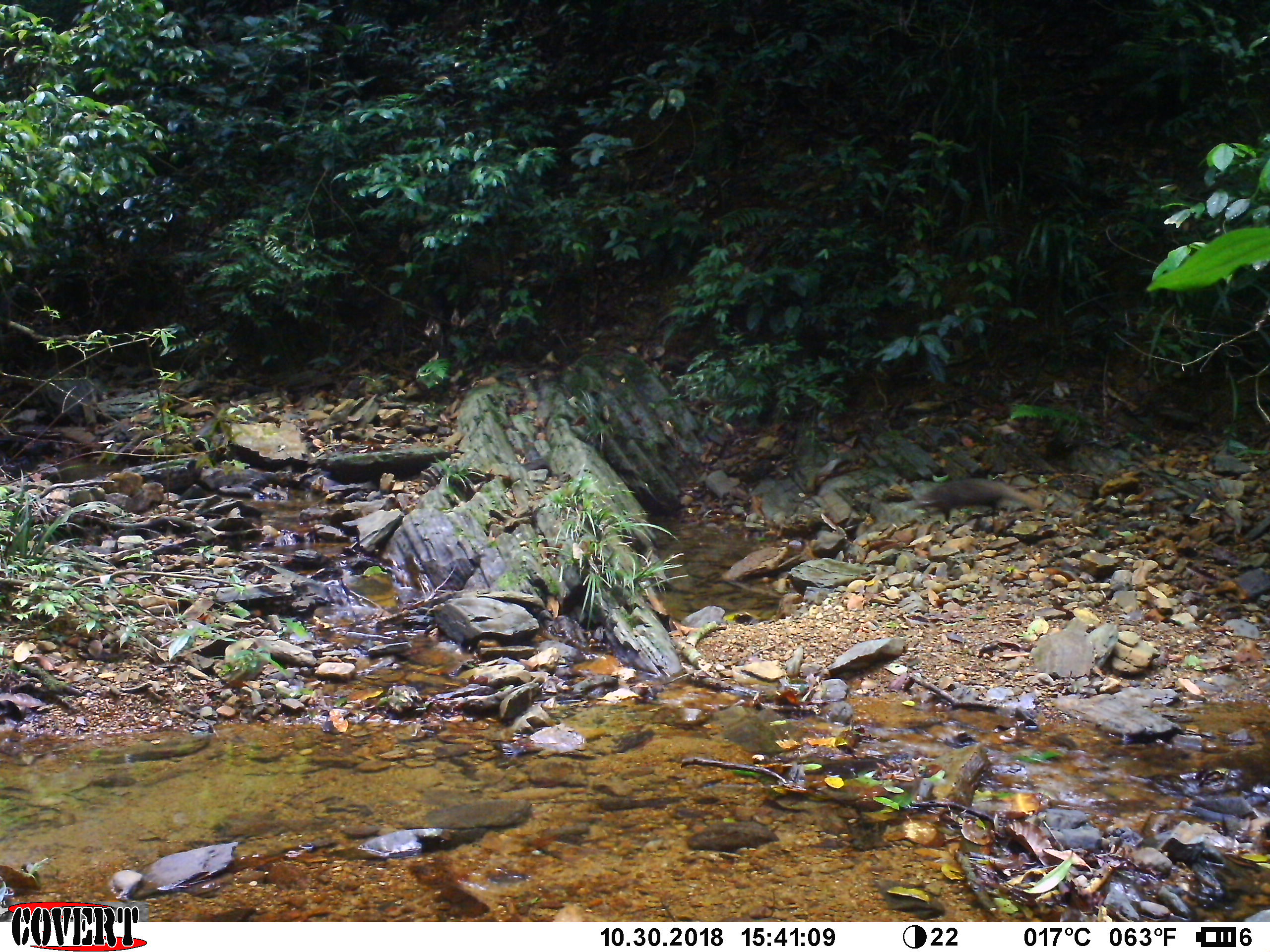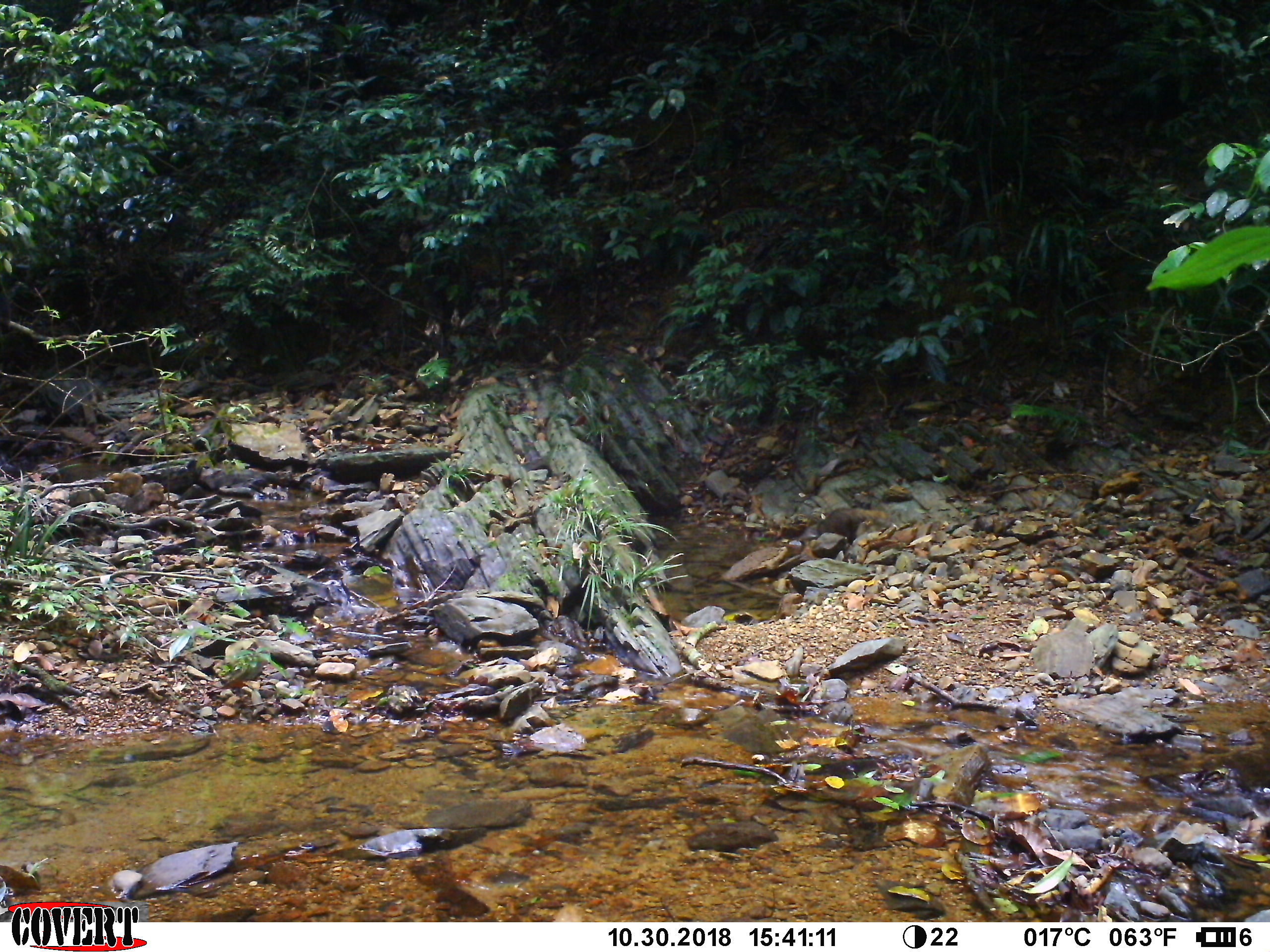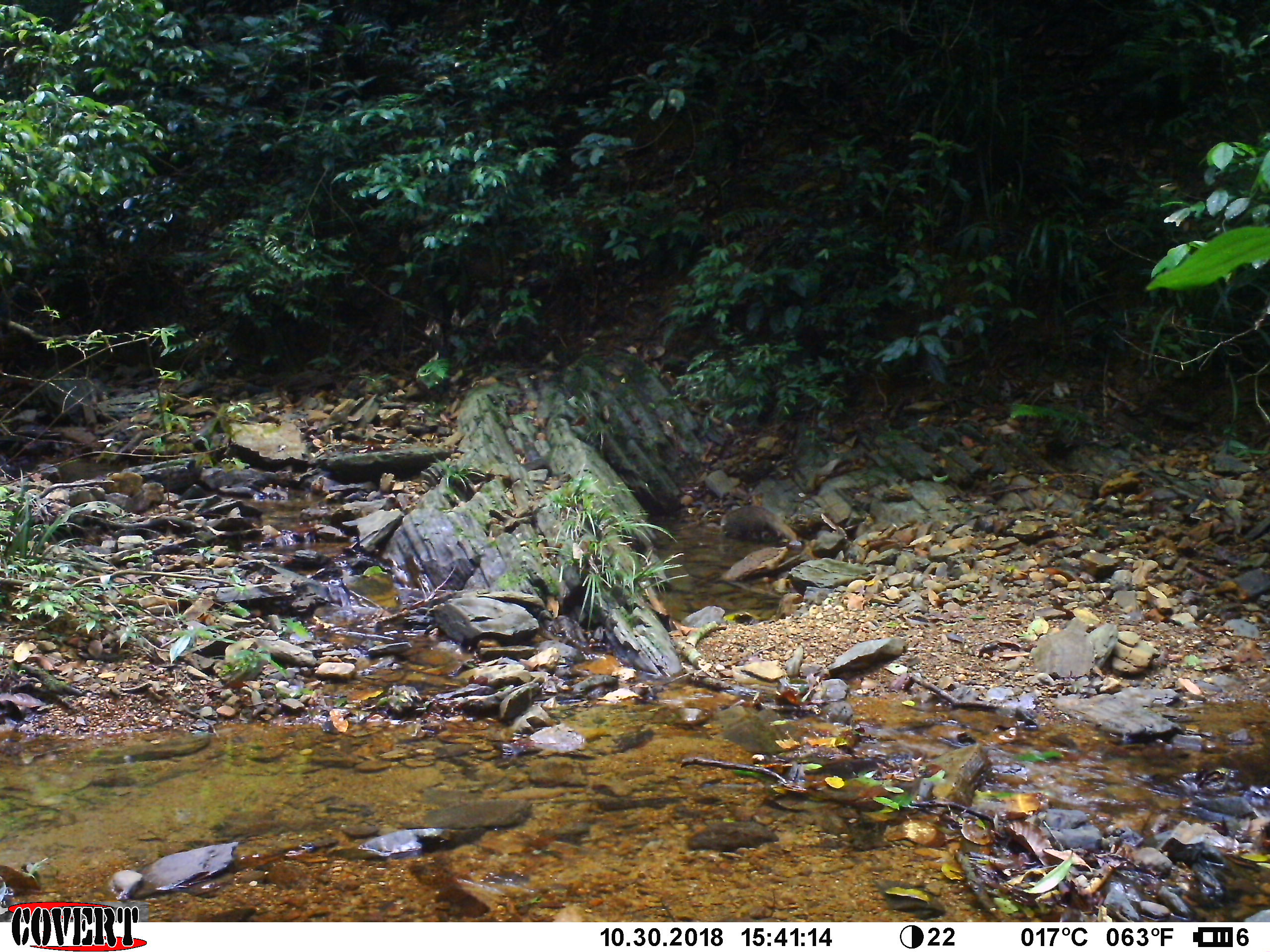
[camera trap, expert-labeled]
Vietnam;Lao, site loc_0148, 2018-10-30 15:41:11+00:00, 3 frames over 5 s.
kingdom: Animalia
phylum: Chordata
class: Mammalia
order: Carnivora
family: Herpestidae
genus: Urva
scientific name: Urva urva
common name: crab-eating mongoose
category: crab eating mongoose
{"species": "crab eating mongoose (crab-eating mongoose) (Urva urva)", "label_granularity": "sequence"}